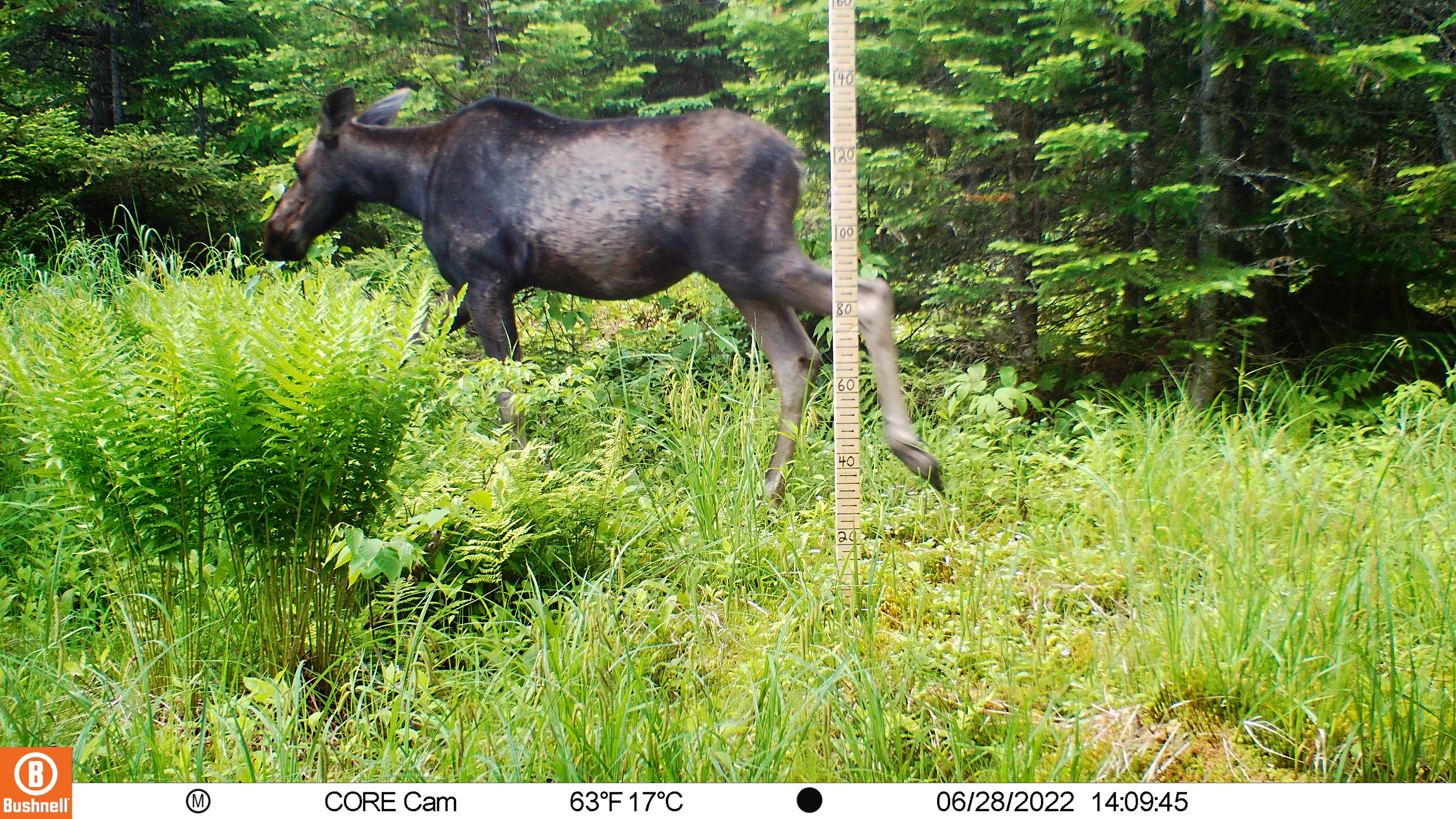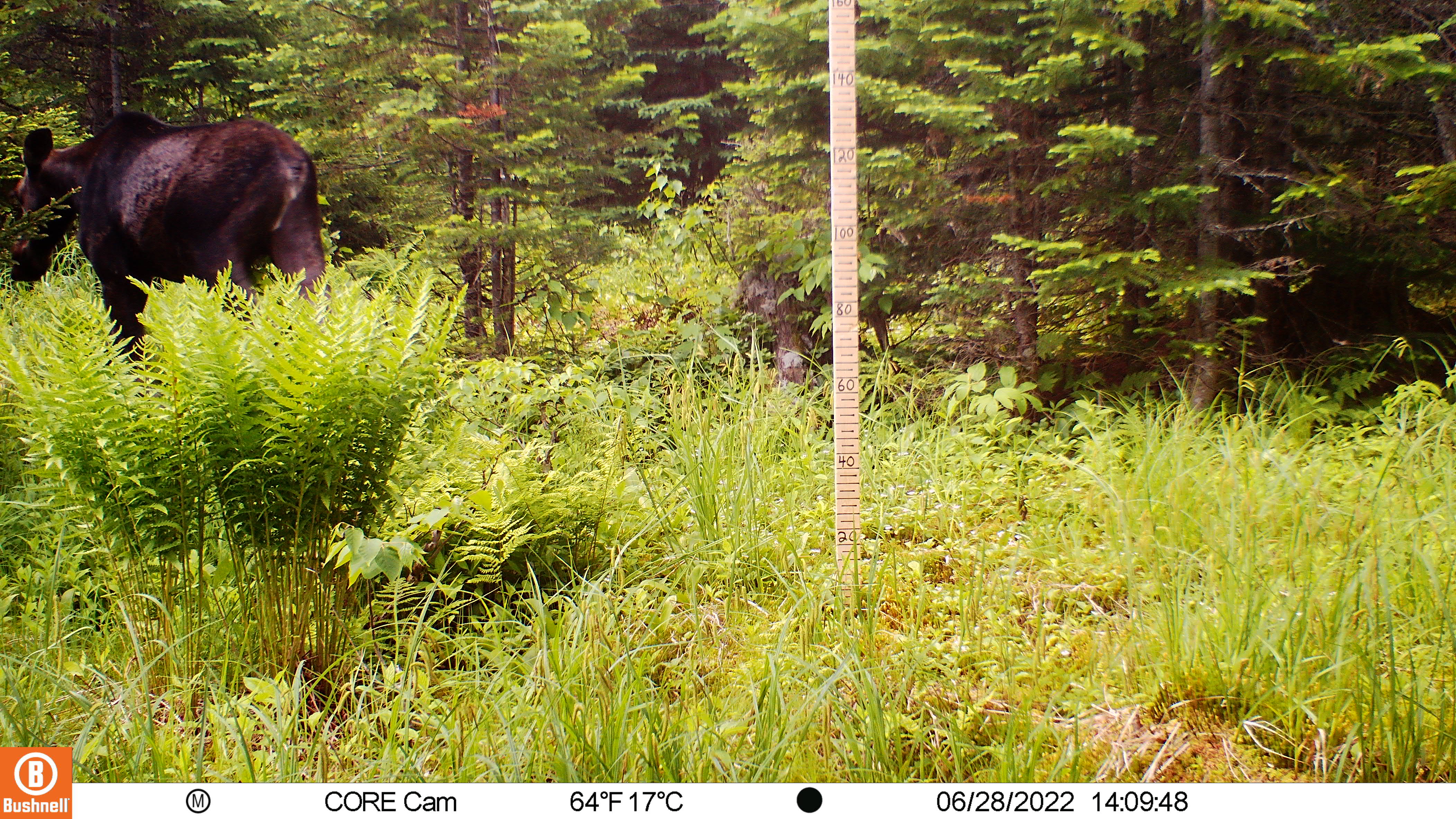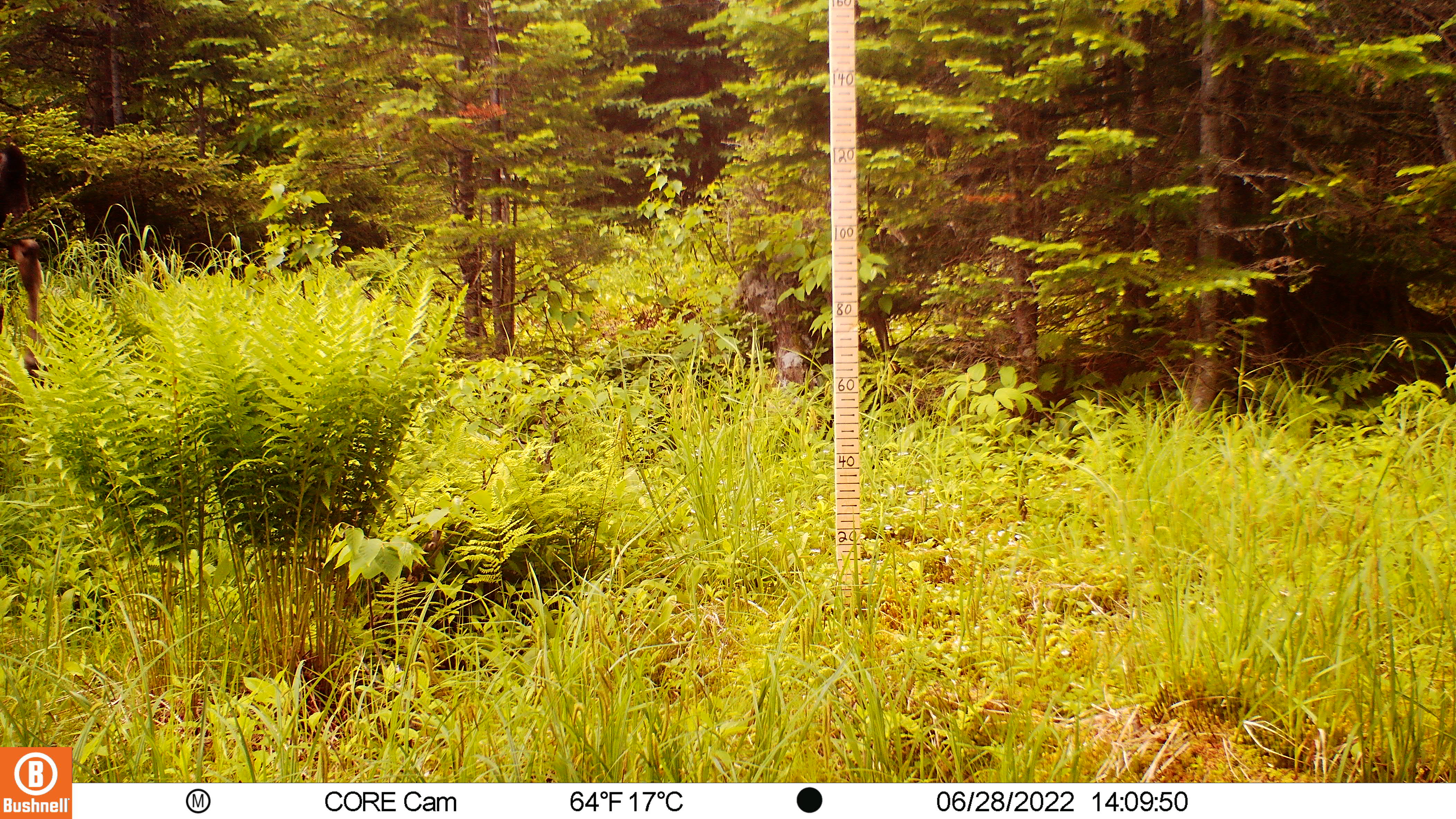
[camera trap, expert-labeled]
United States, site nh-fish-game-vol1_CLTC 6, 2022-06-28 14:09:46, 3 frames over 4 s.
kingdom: Animalia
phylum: Chordata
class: Mammalia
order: Artiodactyla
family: Cervidae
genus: Alces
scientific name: Alces alces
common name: moose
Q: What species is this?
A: Moose (Alces alces).